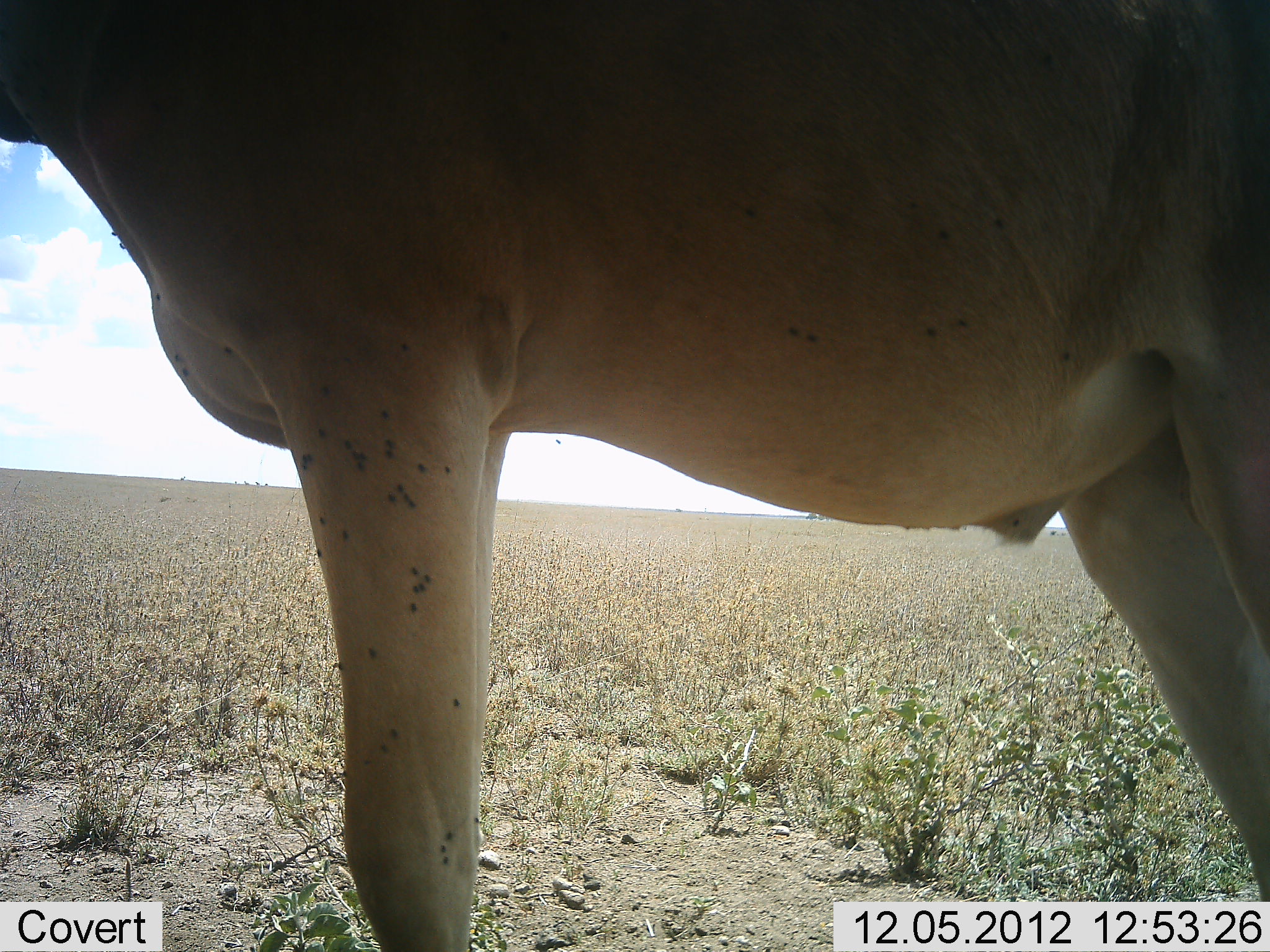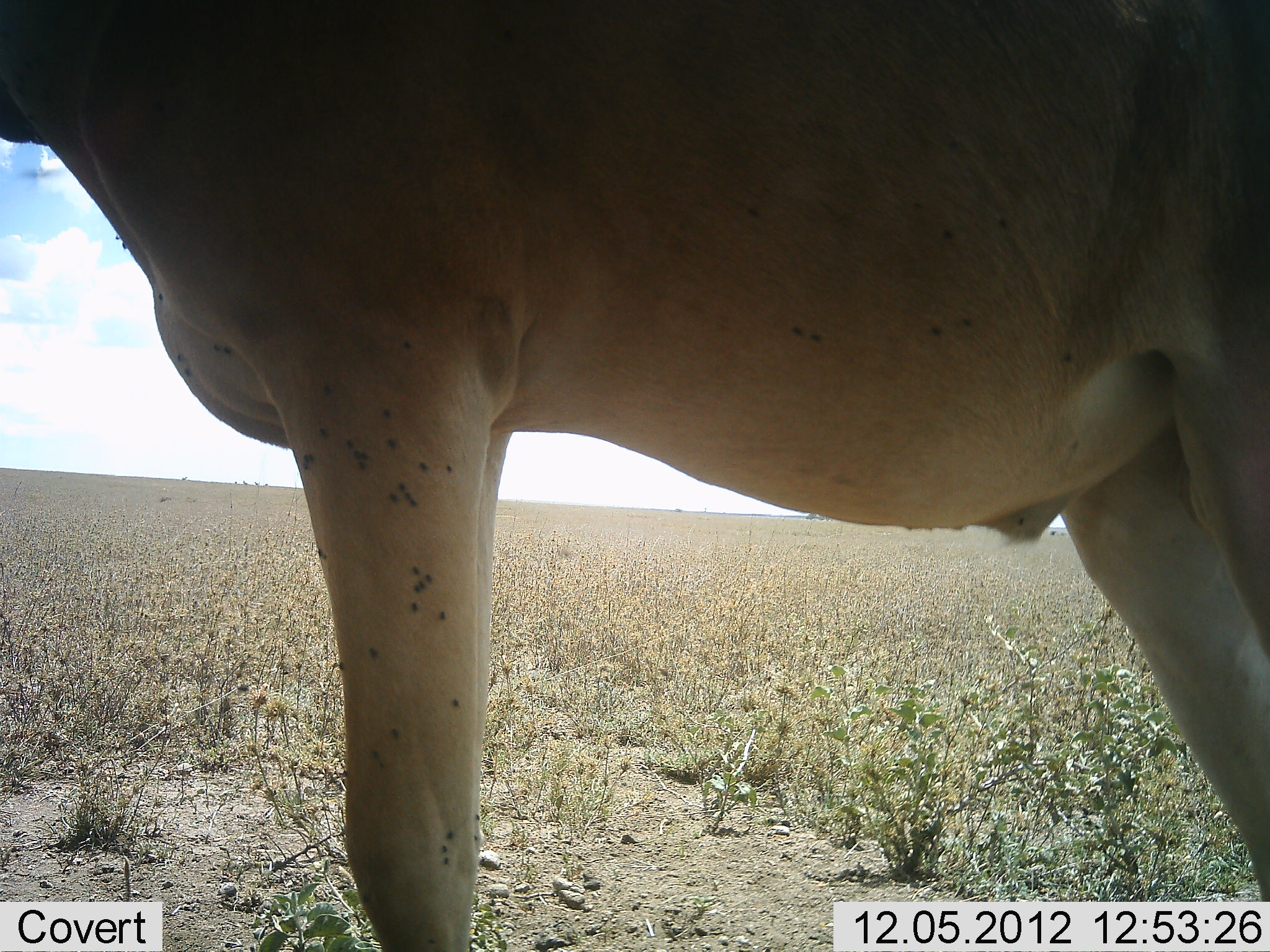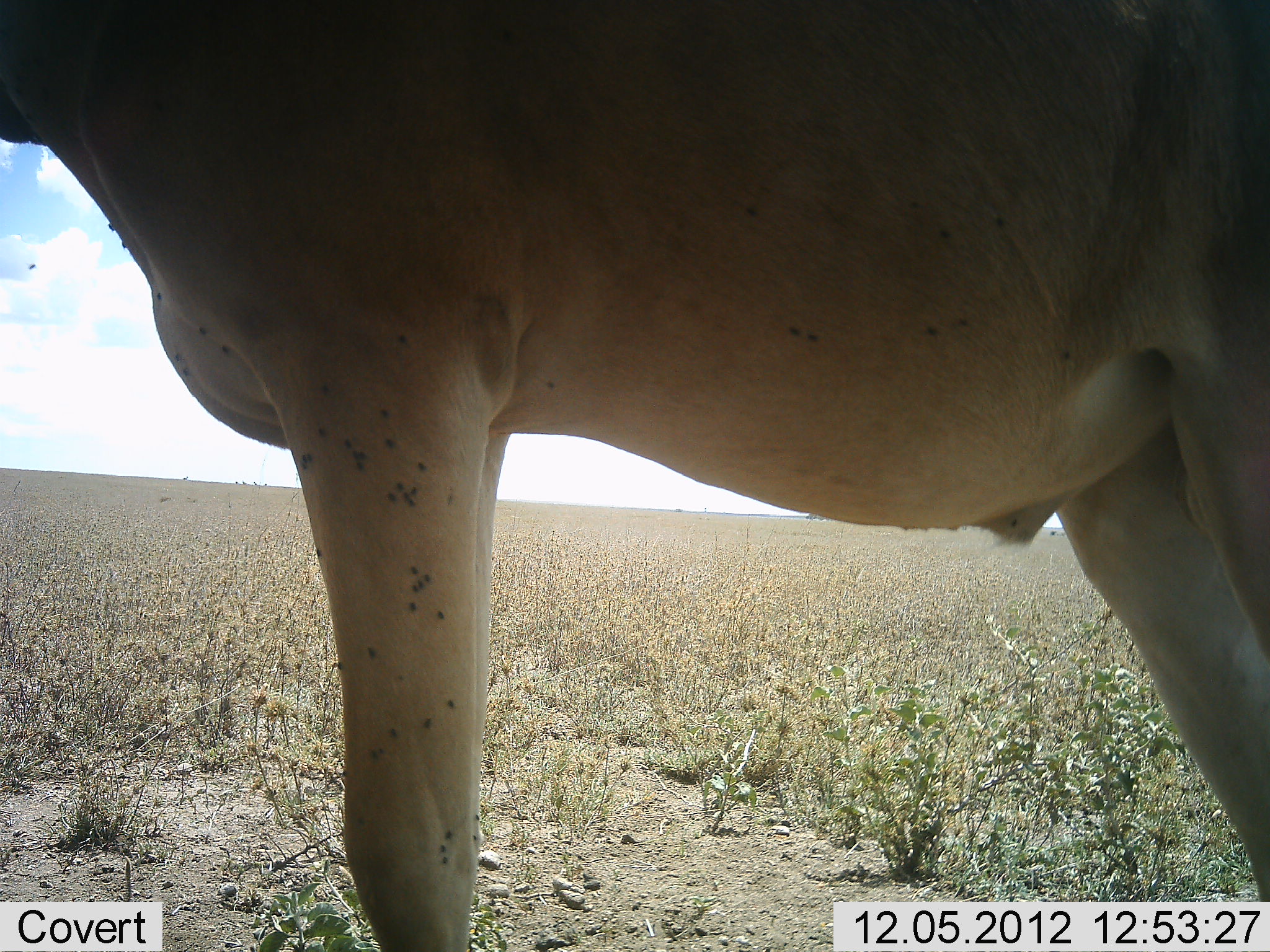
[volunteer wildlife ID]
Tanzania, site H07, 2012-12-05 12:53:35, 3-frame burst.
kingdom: Animalia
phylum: Chordata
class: Mammalia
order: Artiodactyla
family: Bovidae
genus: Alcelaphus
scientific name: Alcelaphus buselaphus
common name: hartebeest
Hartebeest (Alcelaphus buselaphus), count 1. Behavior (volunteer vote fractions): standing 100%, resting 0%, moving 0%, interacting 0%. Young present (vote fraction): 0%. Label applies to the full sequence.